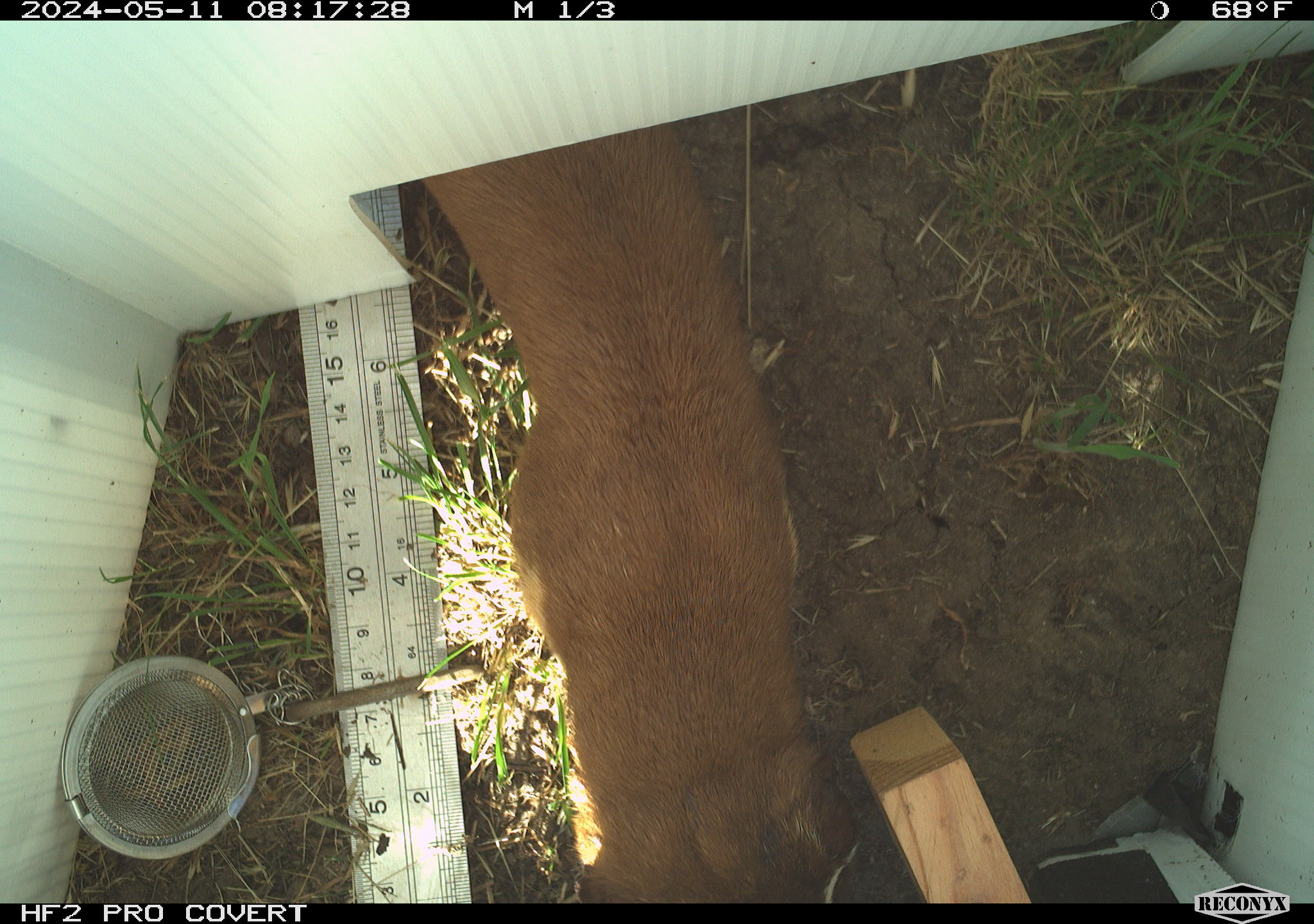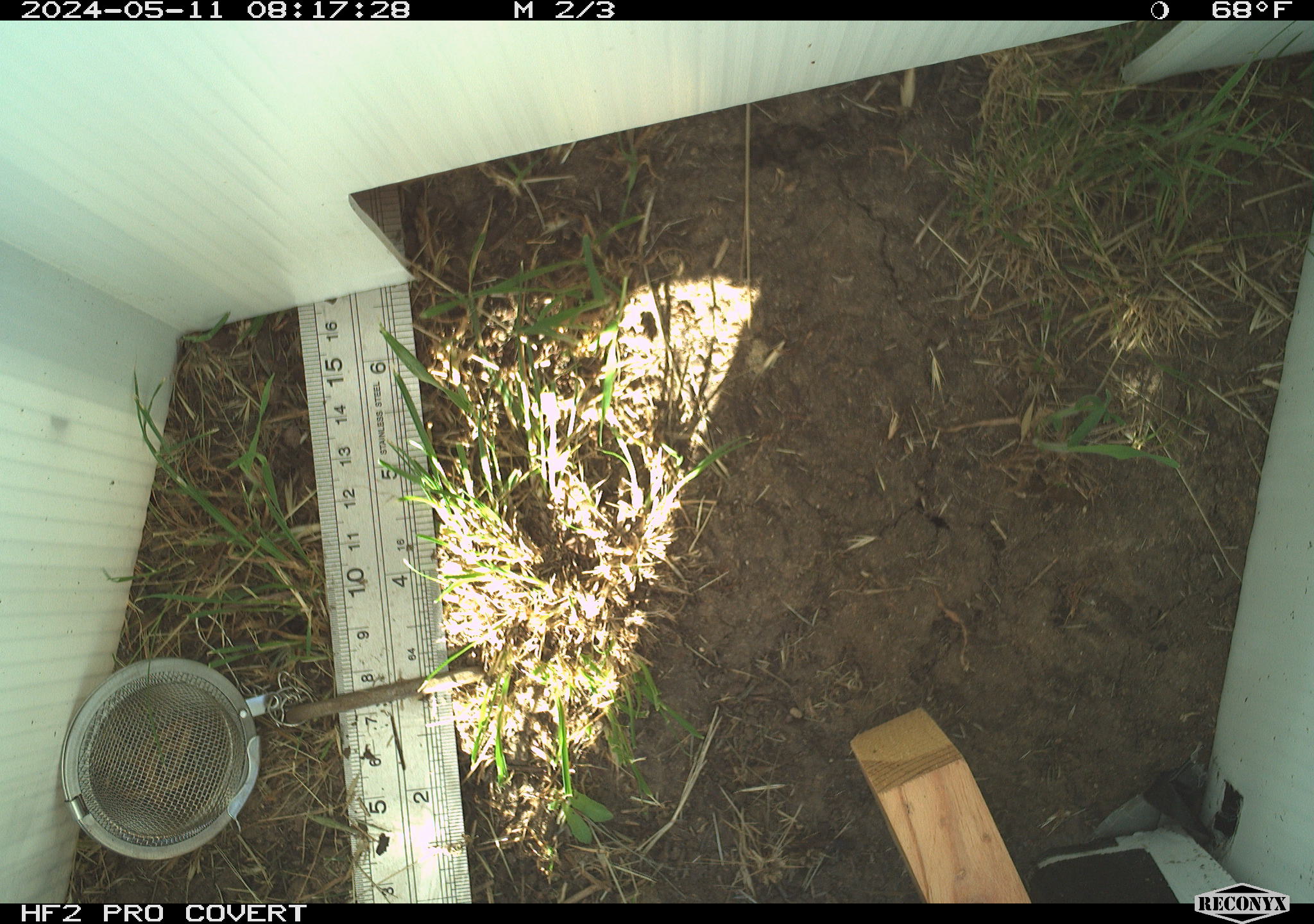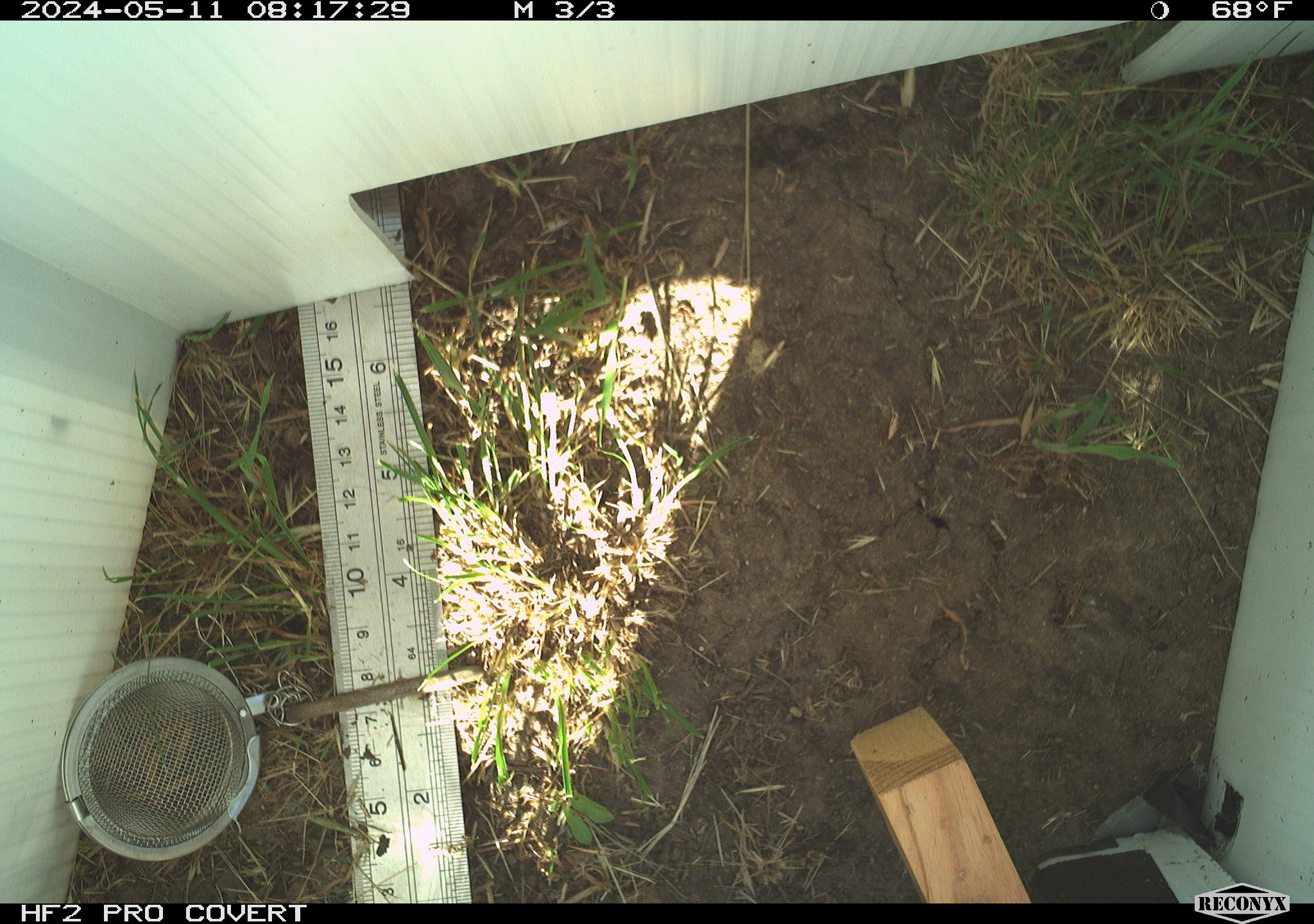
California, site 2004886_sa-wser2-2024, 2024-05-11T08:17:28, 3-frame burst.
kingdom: Animalia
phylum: Chordata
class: Reptilia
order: Squamata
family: Colubridae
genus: Pituophis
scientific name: Pituophis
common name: bullsnakes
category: pituophis species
Pituophis species (bullsnakes) (Pituophis).